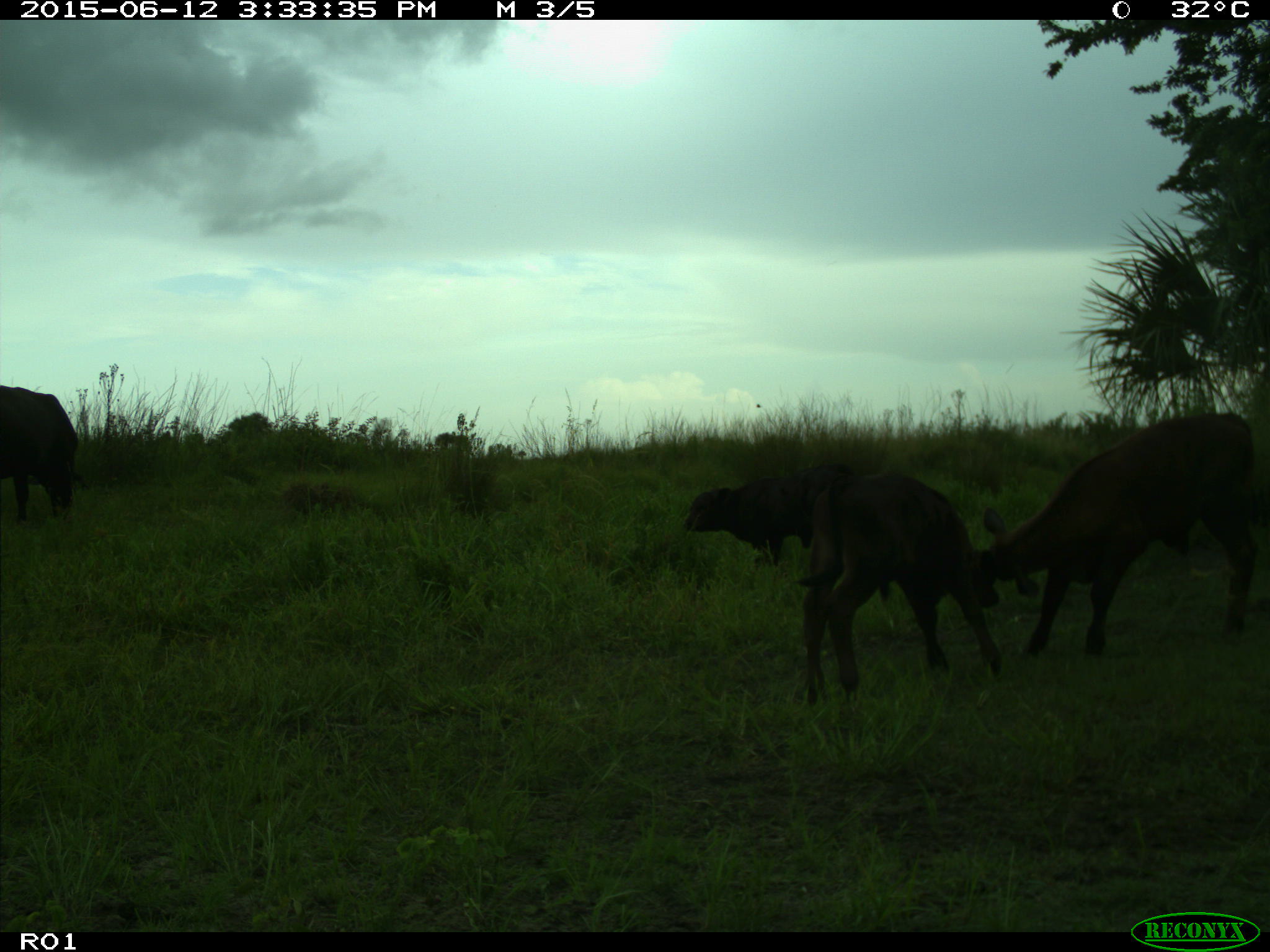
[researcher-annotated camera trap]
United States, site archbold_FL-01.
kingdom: Animalia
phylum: Chordata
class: Mammalia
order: Artiodactyla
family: Bovidae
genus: Bos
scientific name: Bos taurus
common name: domestic cow